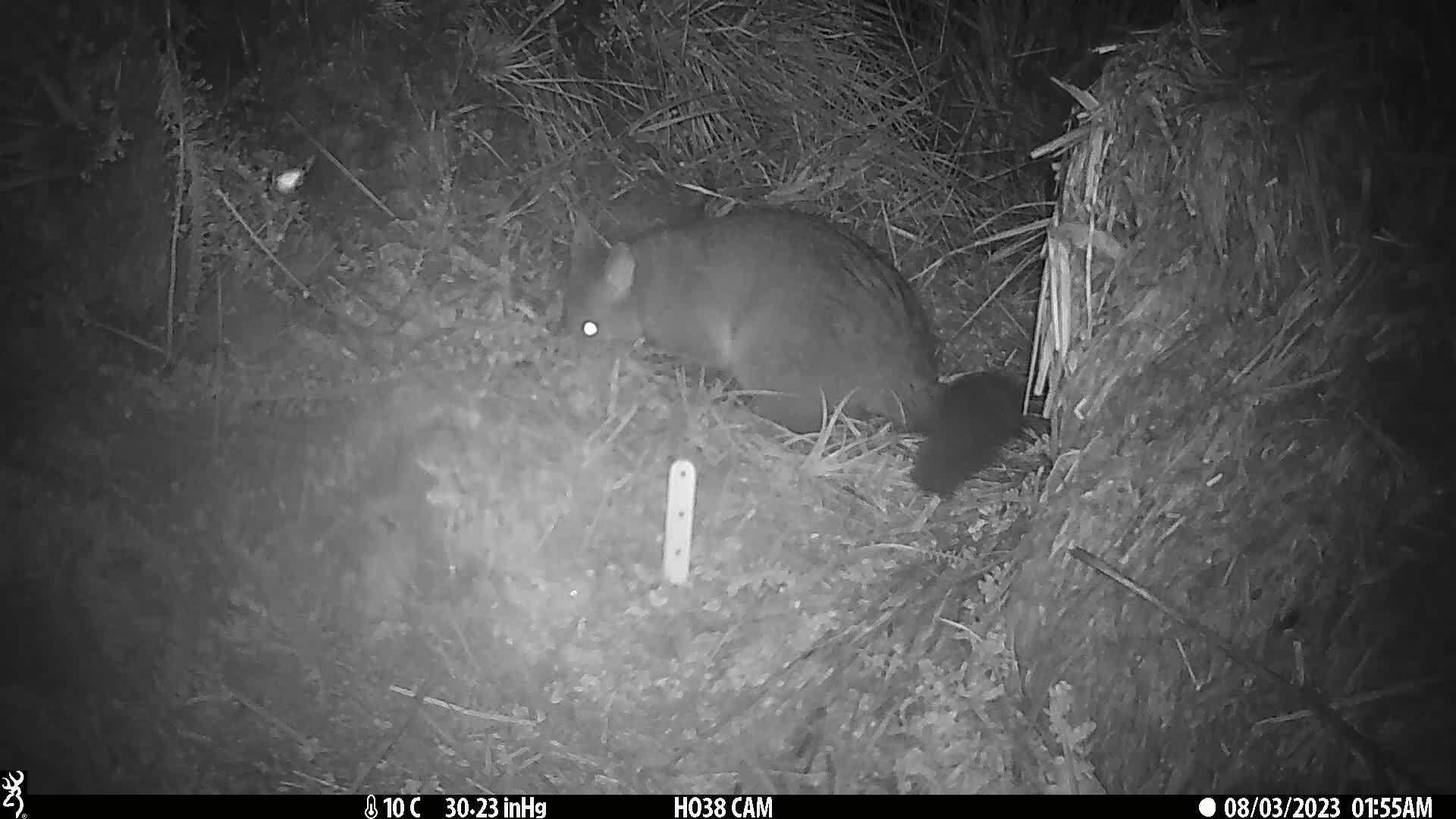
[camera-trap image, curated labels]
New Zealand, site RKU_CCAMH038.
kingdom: Animalia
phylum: Chordata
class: Mammalia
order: Diprotodontia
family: Phalangeridae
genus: Trichosurus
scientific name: Trichosurus vulpecula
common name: common brushtail possum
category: possum